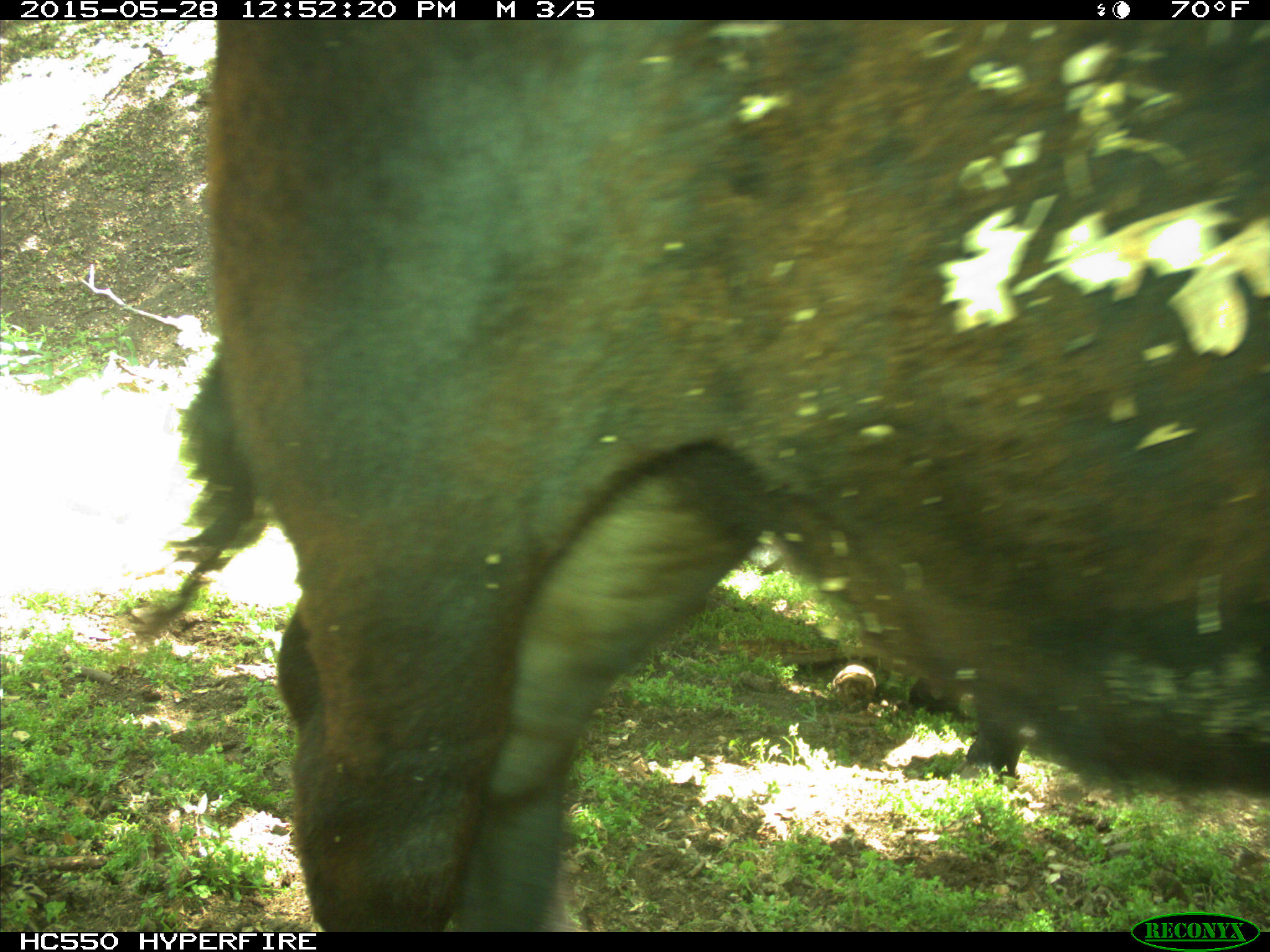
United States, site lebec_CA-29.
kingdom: Animalia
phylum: Chordata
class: Mammalia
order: Artiodactyla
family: Bovidae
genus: Bos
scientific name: Bos taurus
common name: domestic cow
Bos taurus (domestic cow).